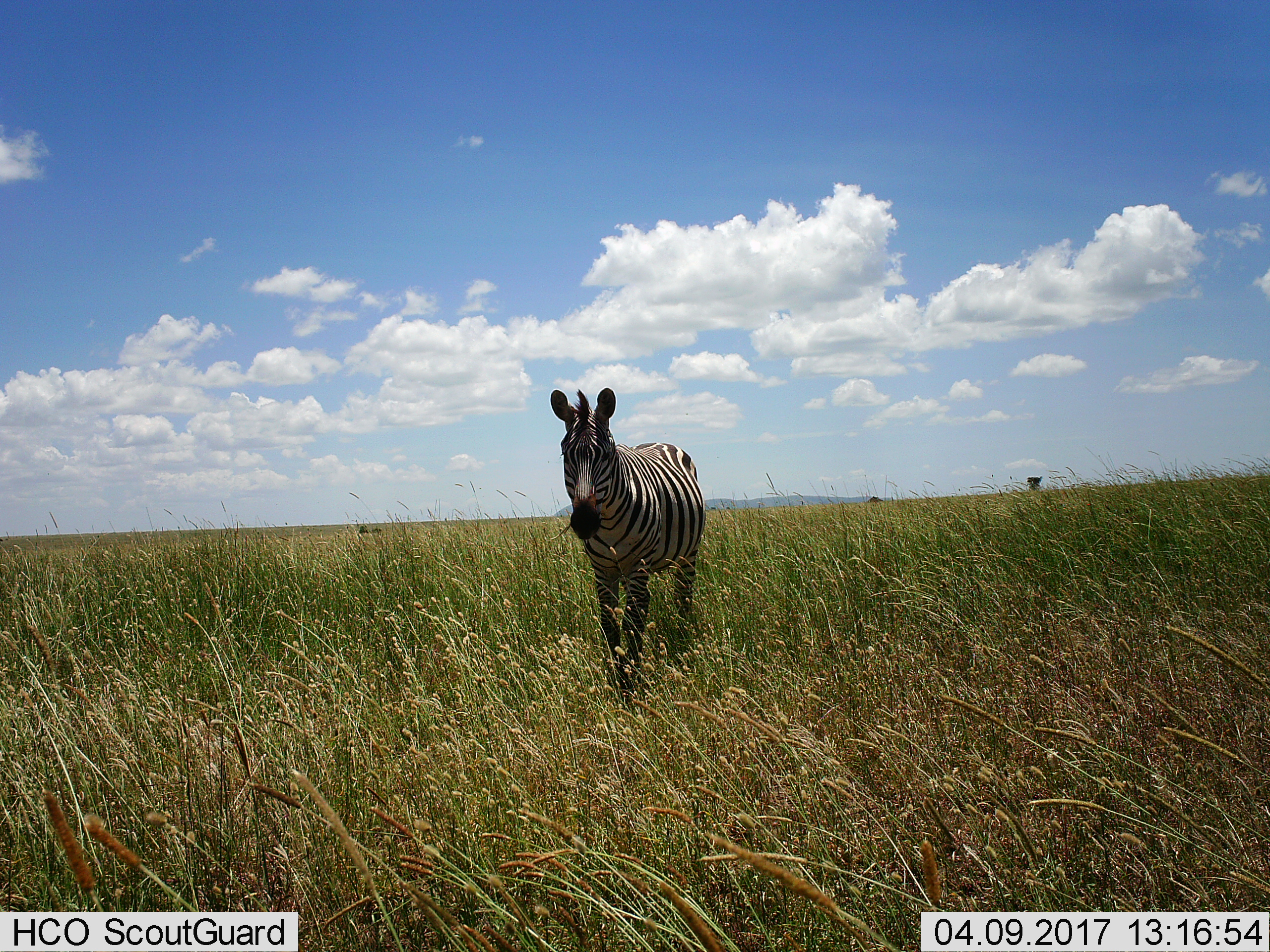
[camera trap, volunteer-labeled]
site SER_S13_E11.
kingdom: Animalia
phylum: Chordata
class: Mammalia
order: Perissodactyla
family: Equidae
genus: Equus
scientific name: Equus quagga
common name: plains zebra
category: zebraplains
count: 1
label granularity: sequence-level